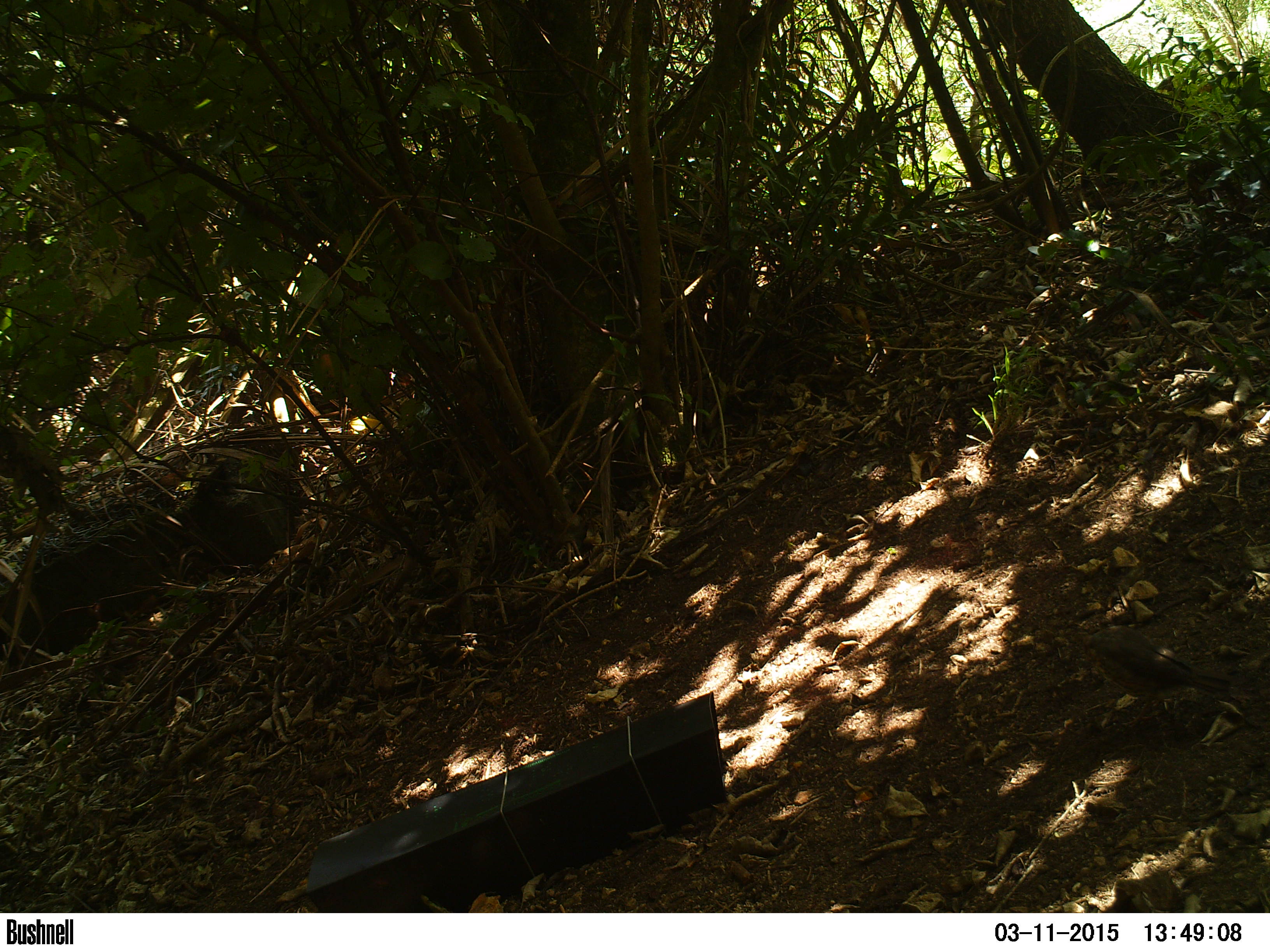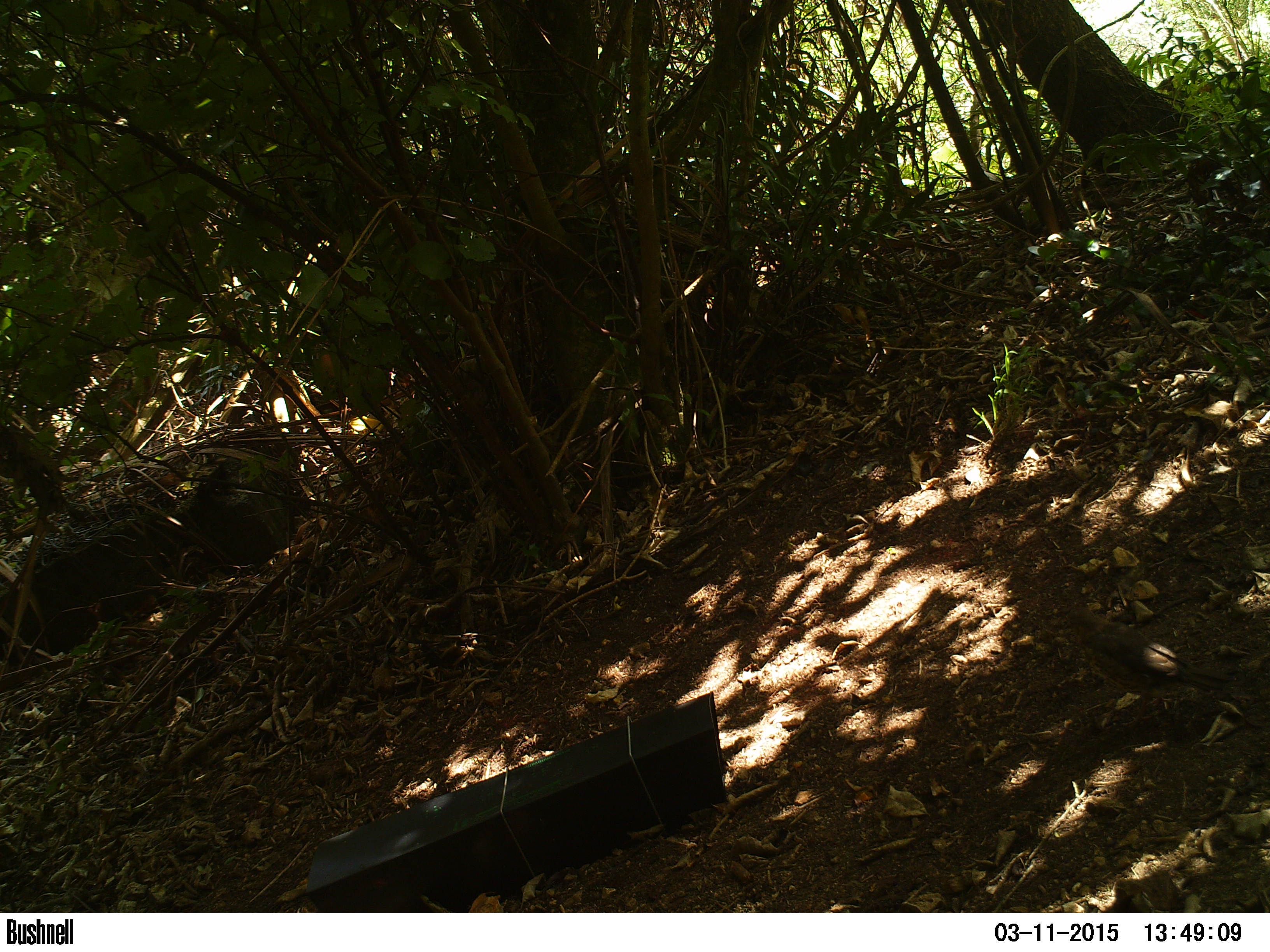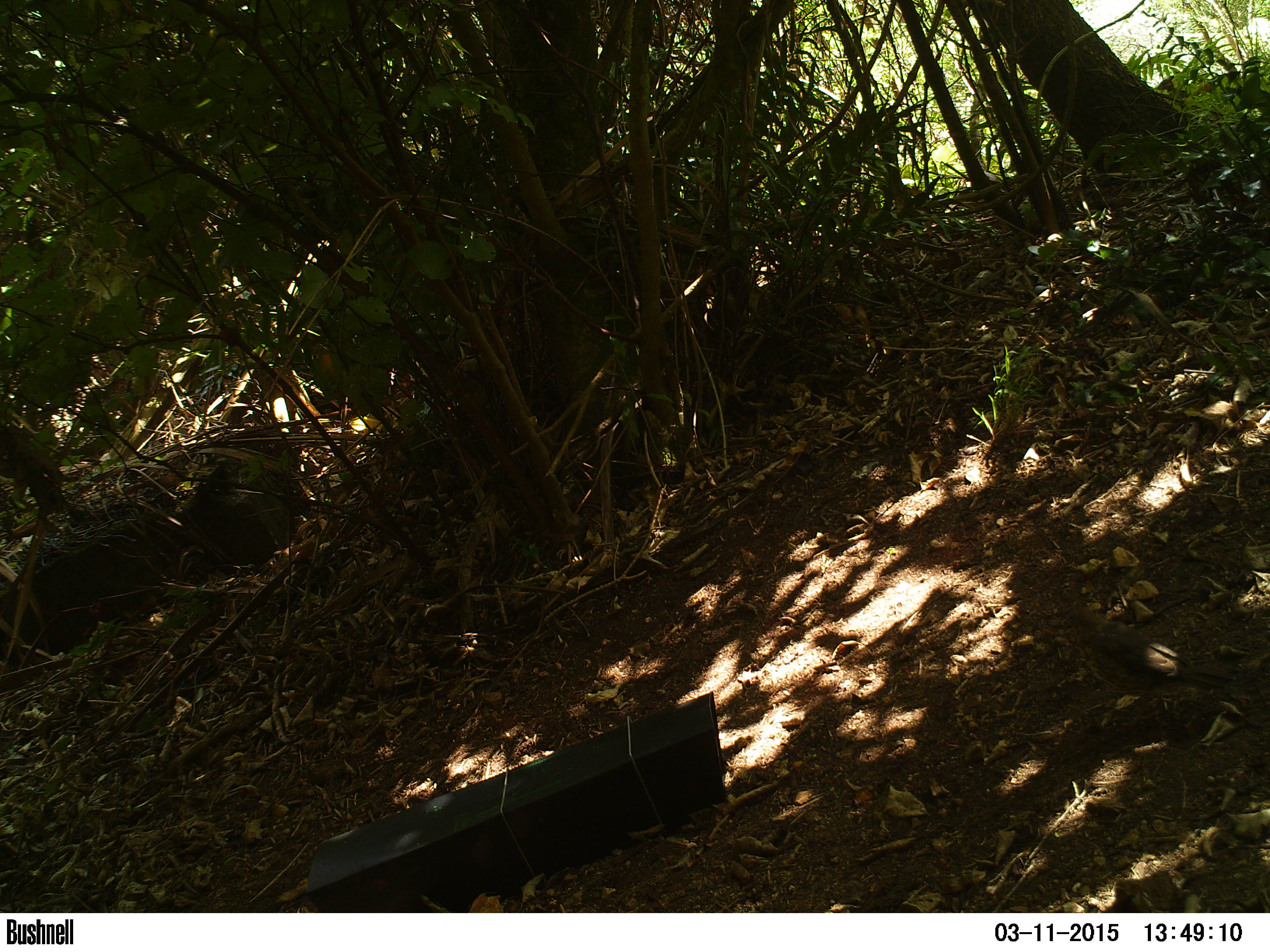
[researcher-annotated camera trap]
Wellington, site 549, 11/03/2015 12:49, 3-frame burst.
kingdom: Animalia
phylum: Chordata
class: Aves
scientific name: Aves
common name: bird